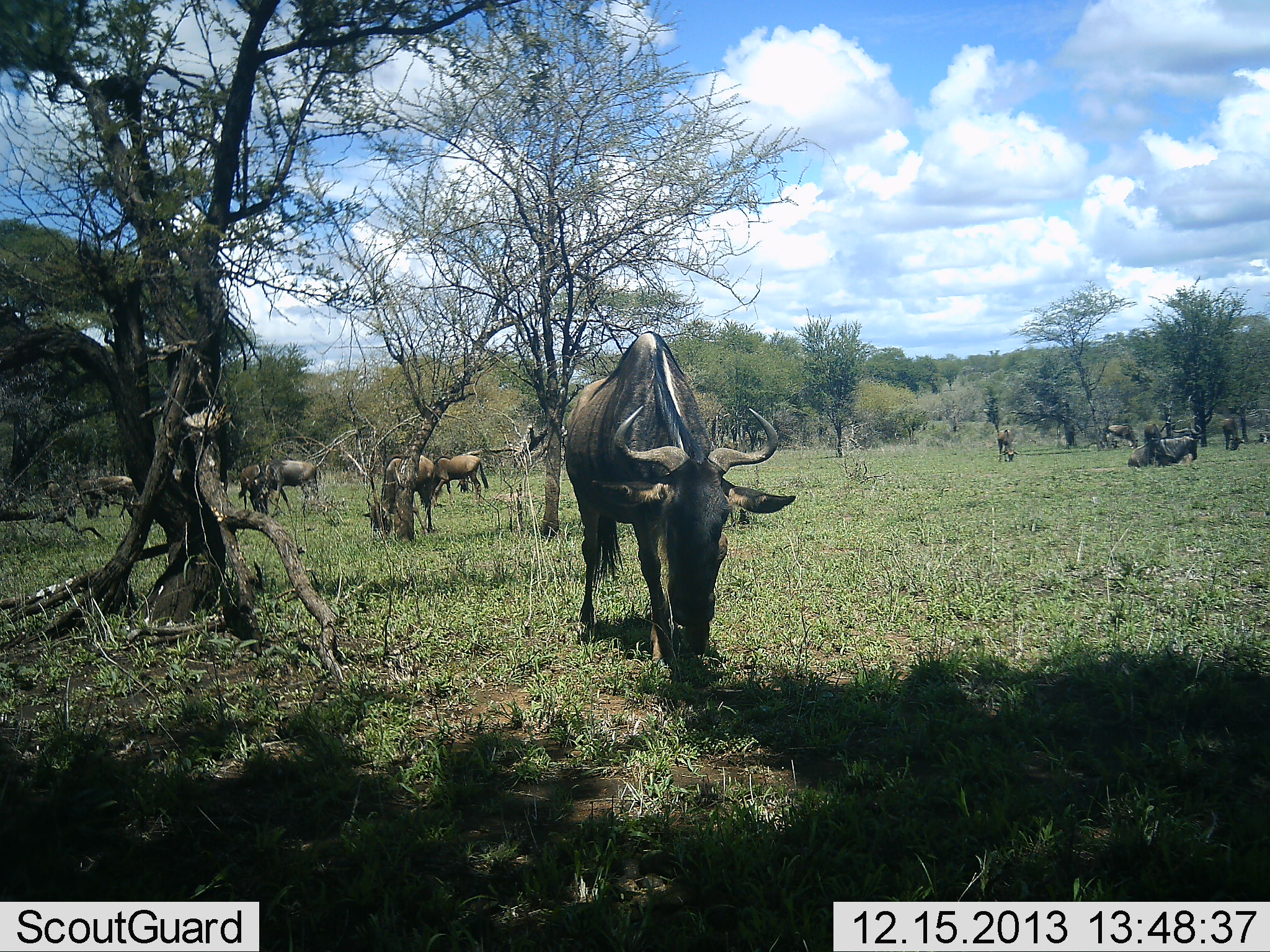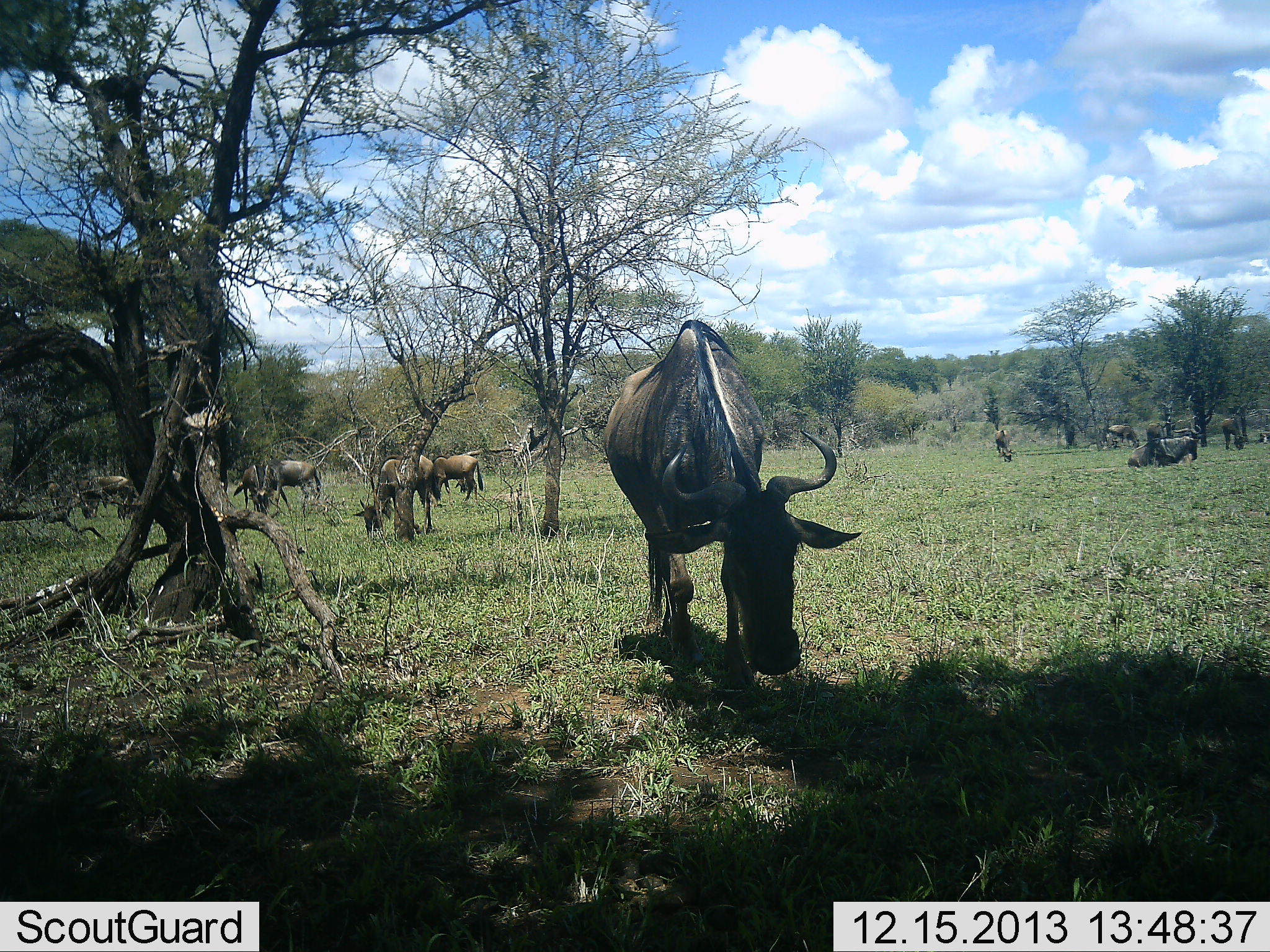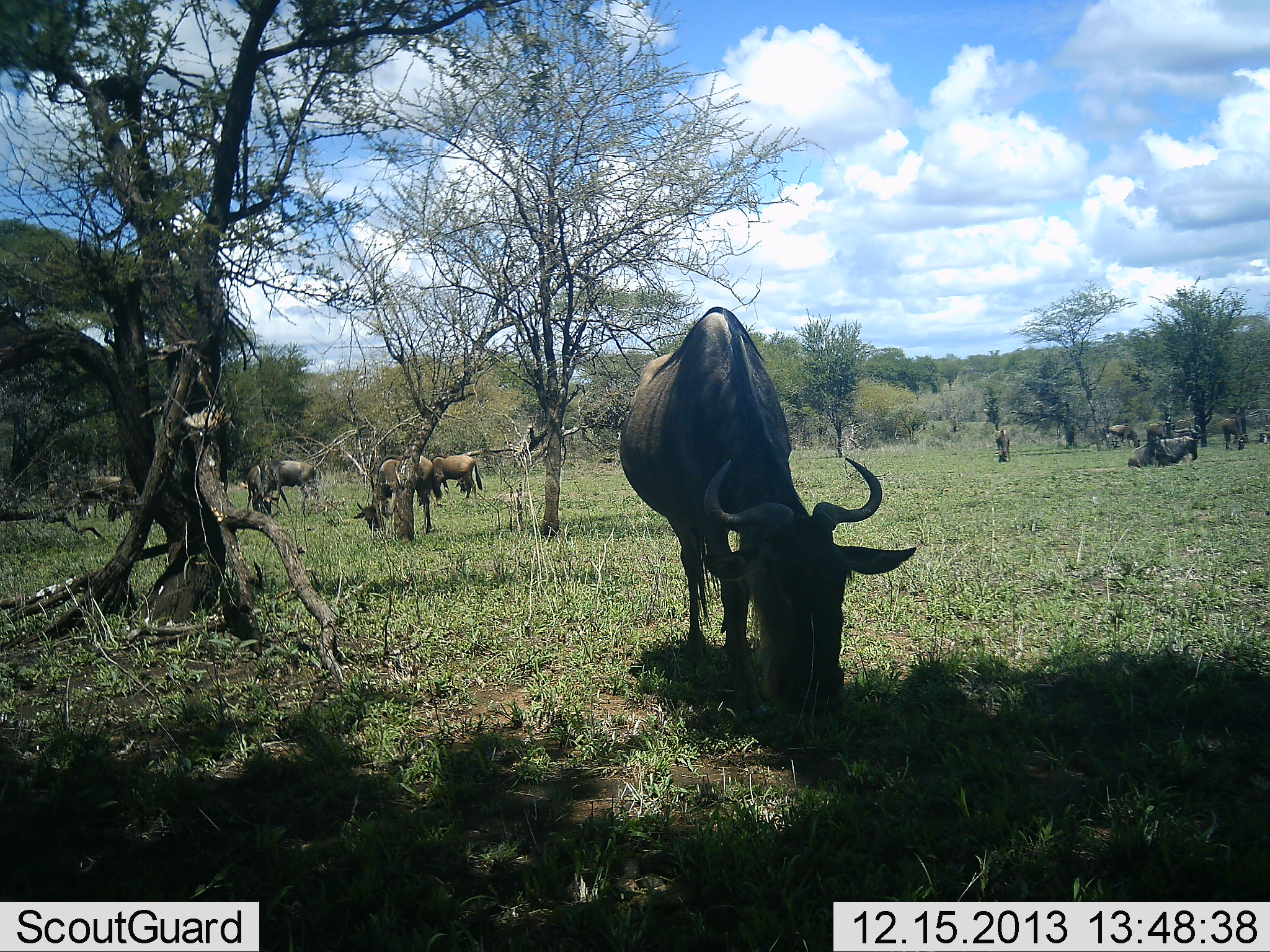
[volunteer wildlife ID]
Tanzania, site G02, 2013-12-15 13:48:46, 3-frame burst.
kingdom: Animalia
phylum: Chordata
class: Mammalia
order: Artiodactyla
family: Bovidae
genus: Connochaetes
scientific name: Connochaetes taurinus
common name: blue wildebeest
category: wildebeest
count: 8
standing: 50%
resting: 10%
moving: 40%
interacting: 10%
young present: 0%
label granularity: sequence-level